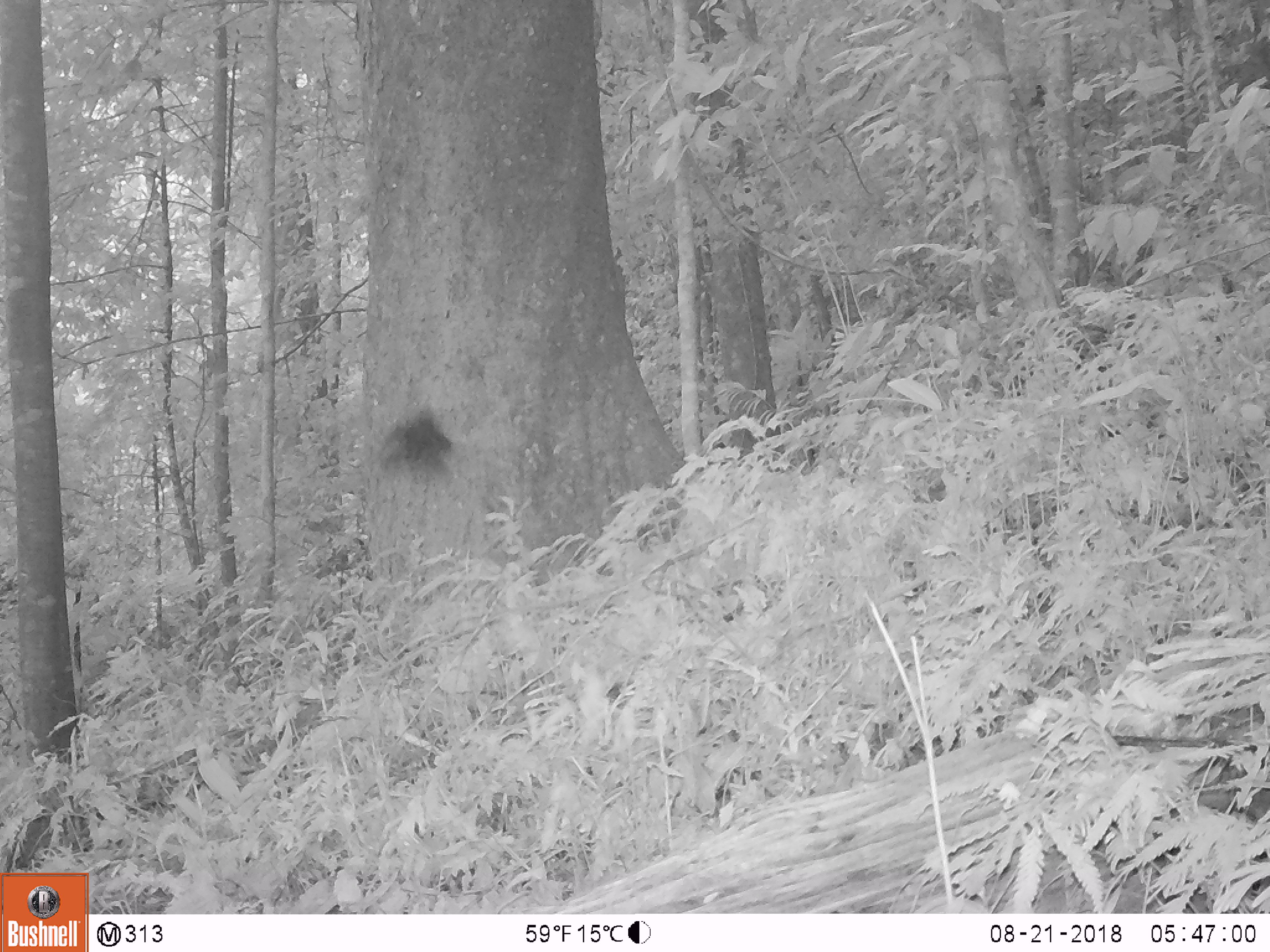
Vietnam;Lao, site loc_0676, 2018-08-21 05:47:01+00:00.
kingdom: Animalia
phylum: Chordata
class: Aves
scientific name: Aves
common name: bird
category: unidentified bird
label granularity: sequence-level